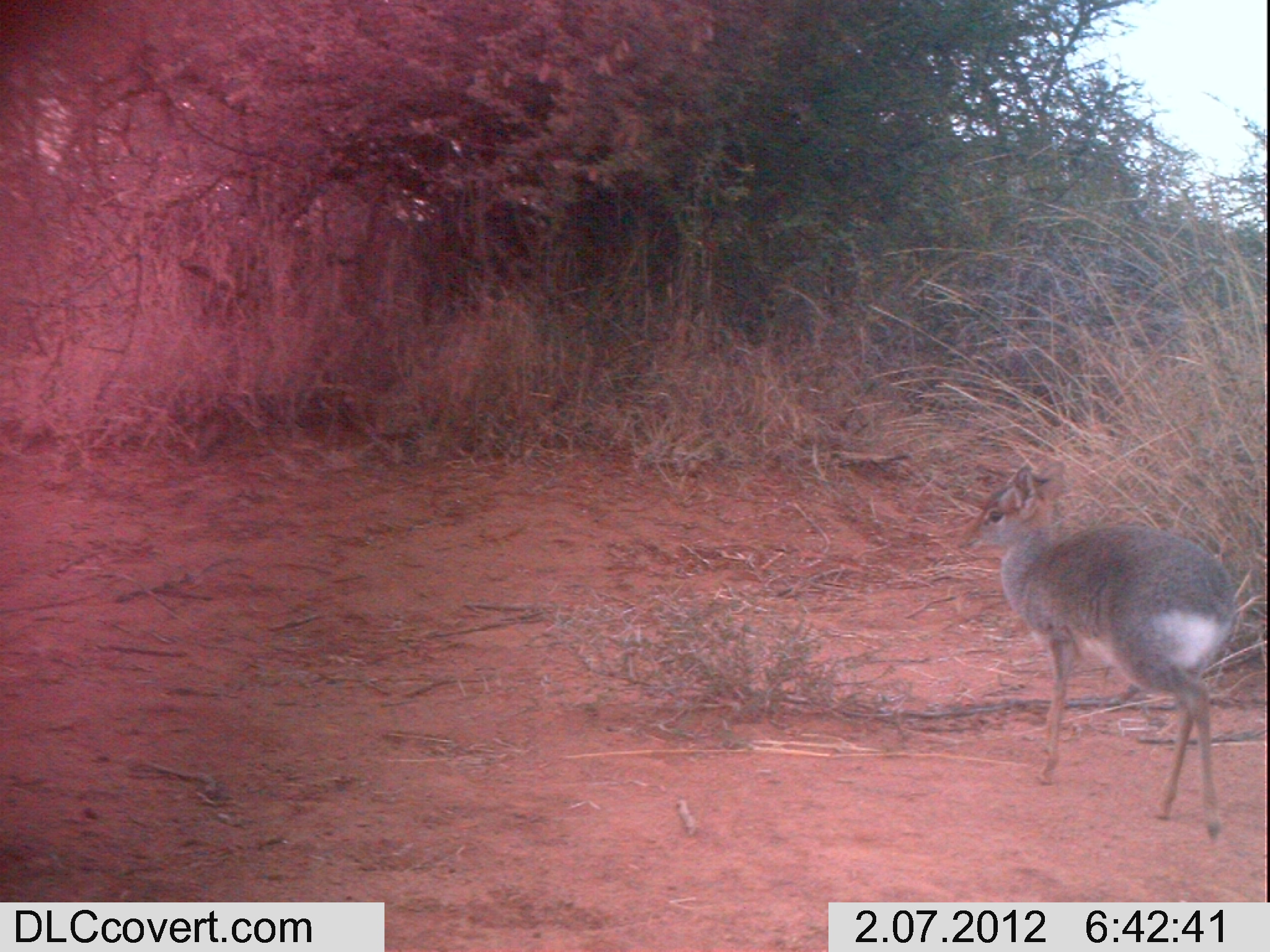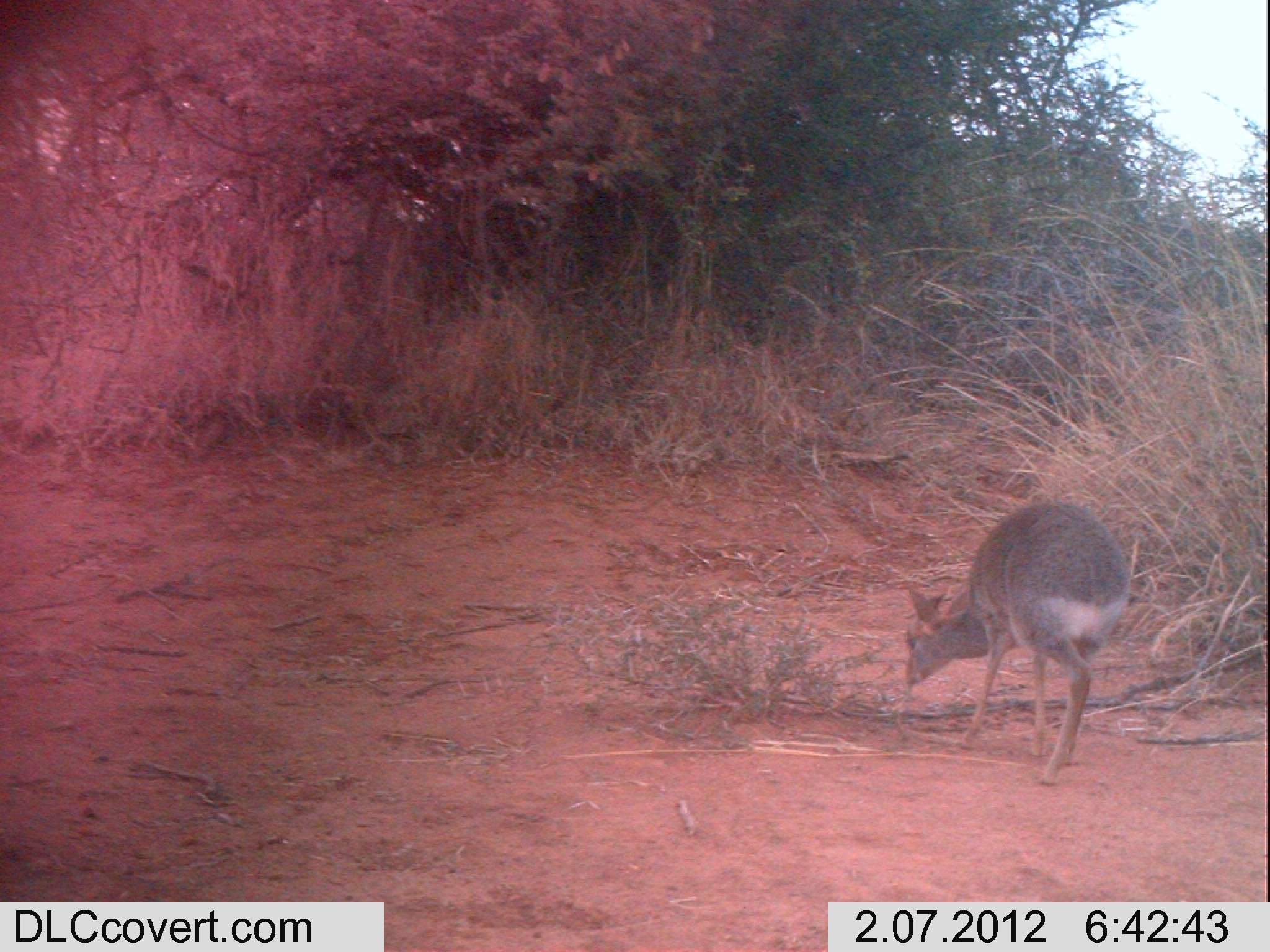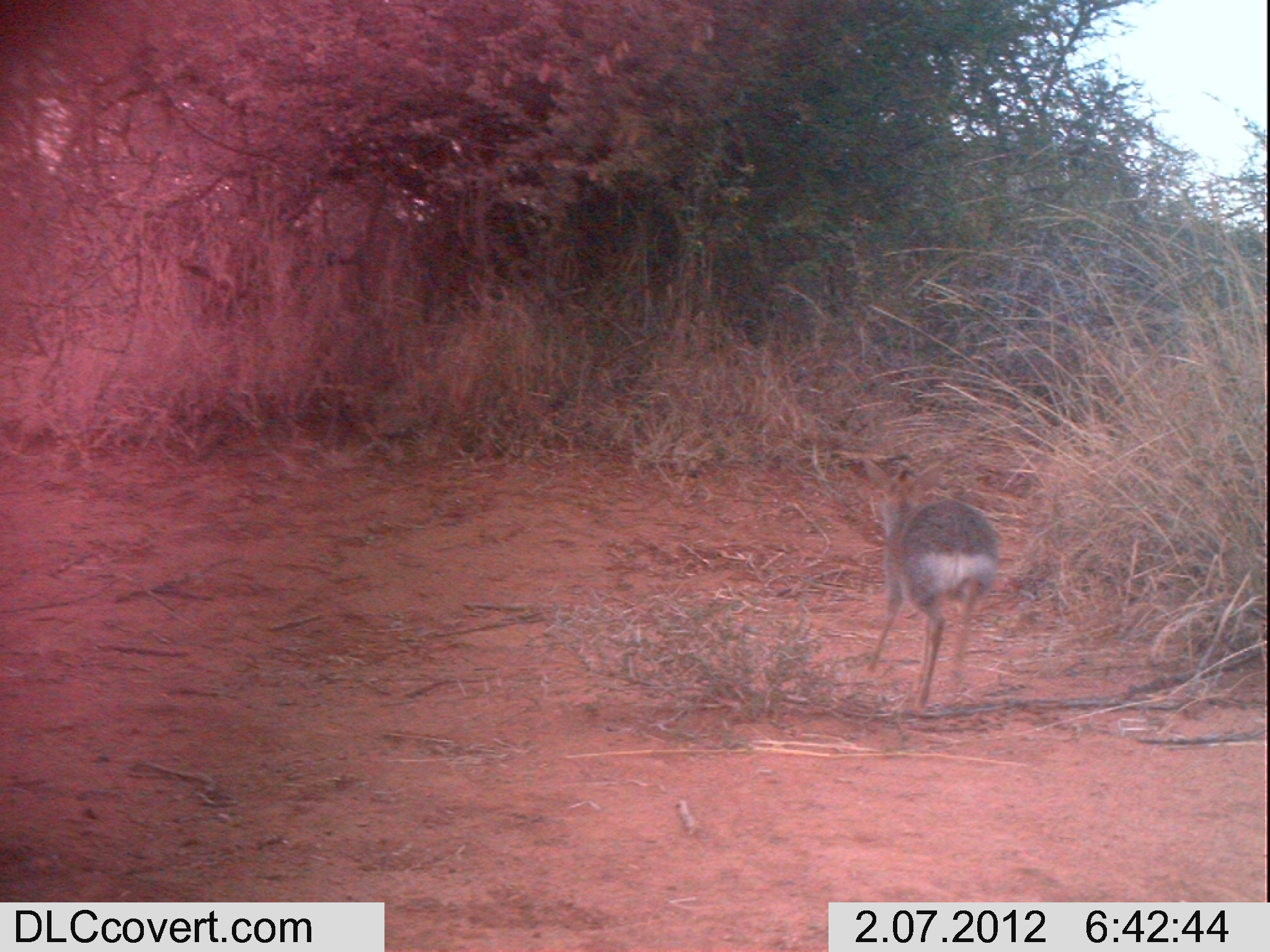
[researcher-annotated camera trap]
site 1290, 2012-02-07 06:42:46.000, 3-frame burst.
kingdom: Animalia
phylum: Chordata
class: Mammalia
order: Artiodactyla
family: Bovidae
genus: Madoqua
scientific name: Madoqua guentheri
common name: günther's dik-dik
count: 1